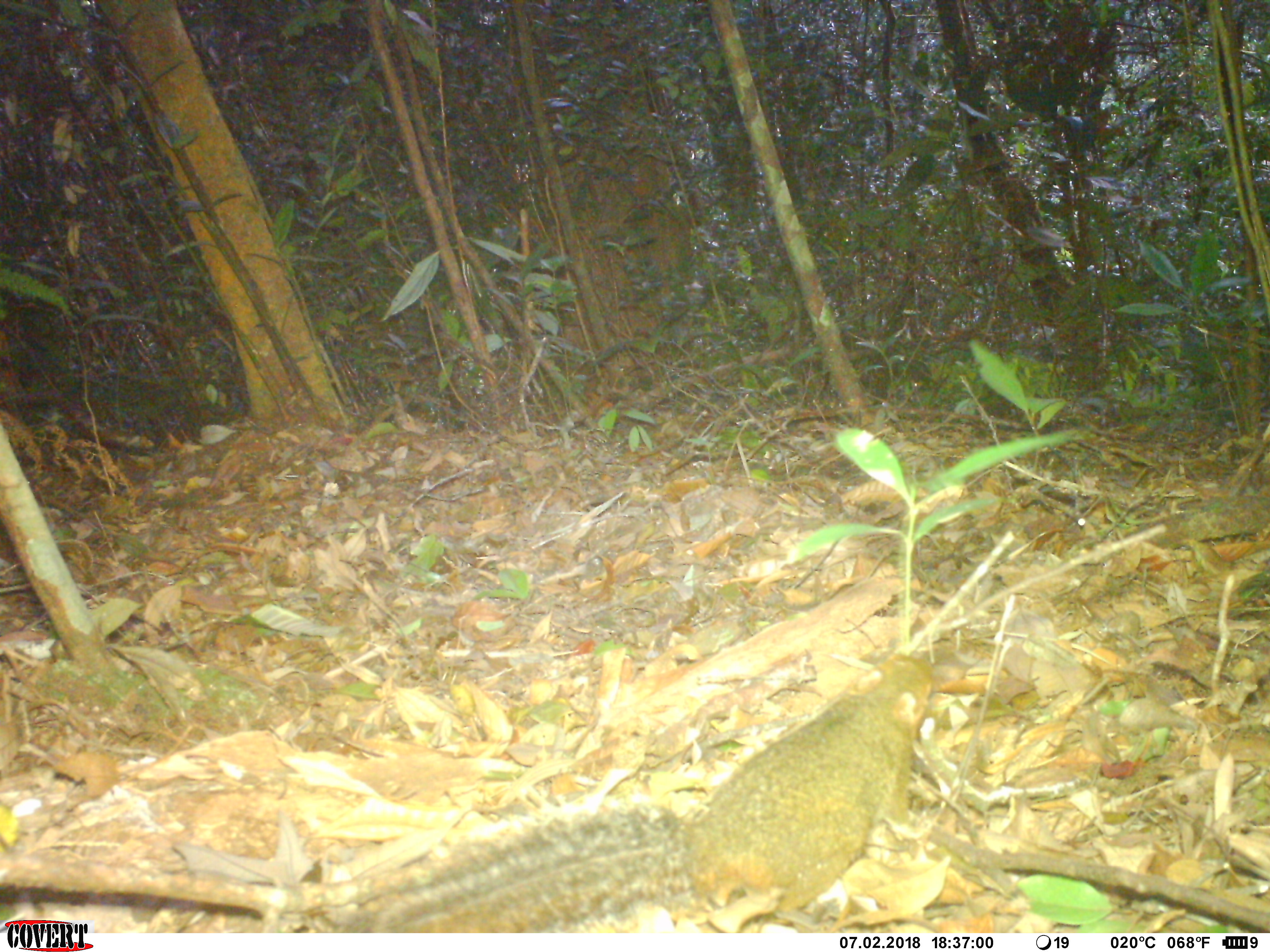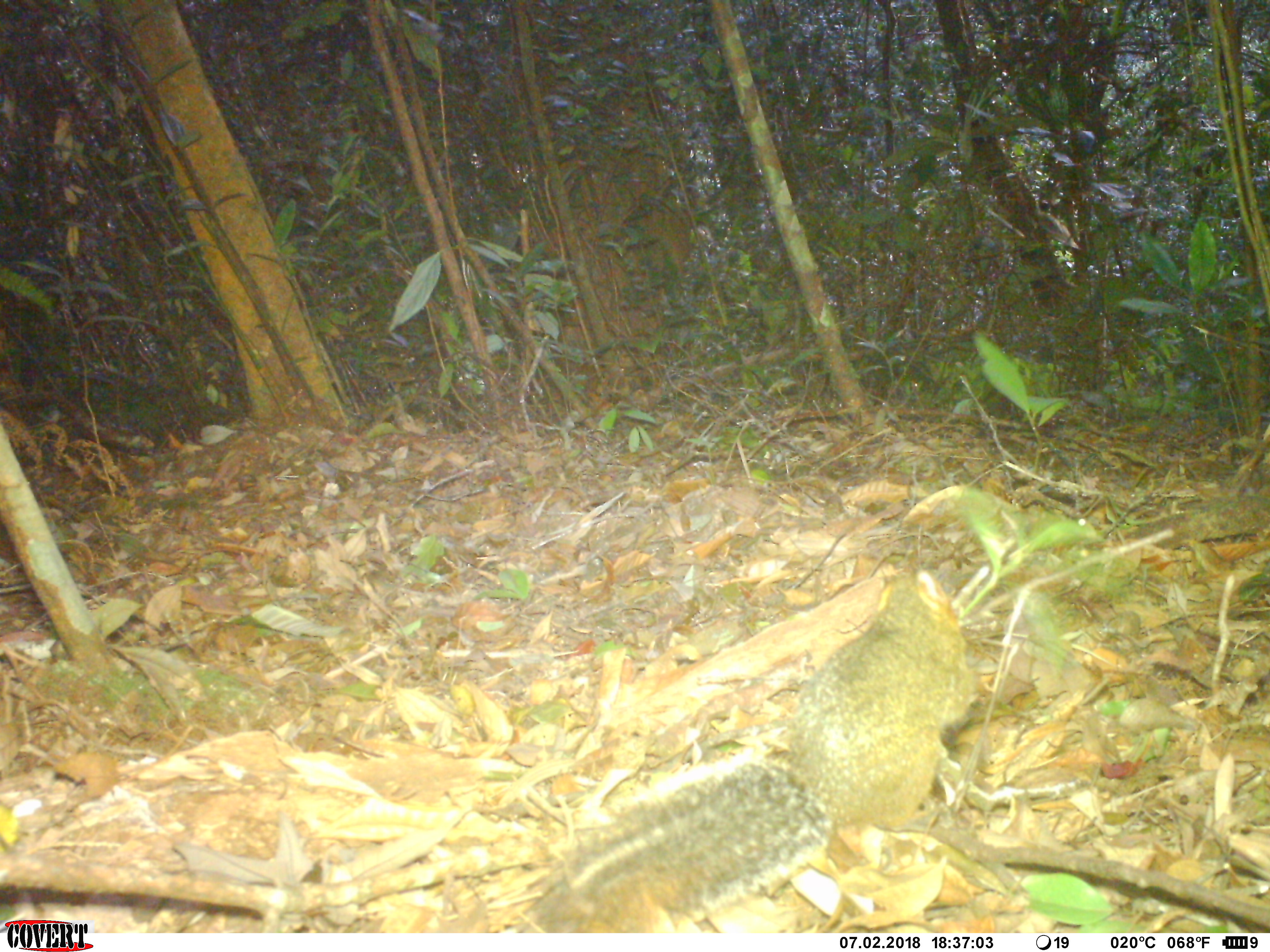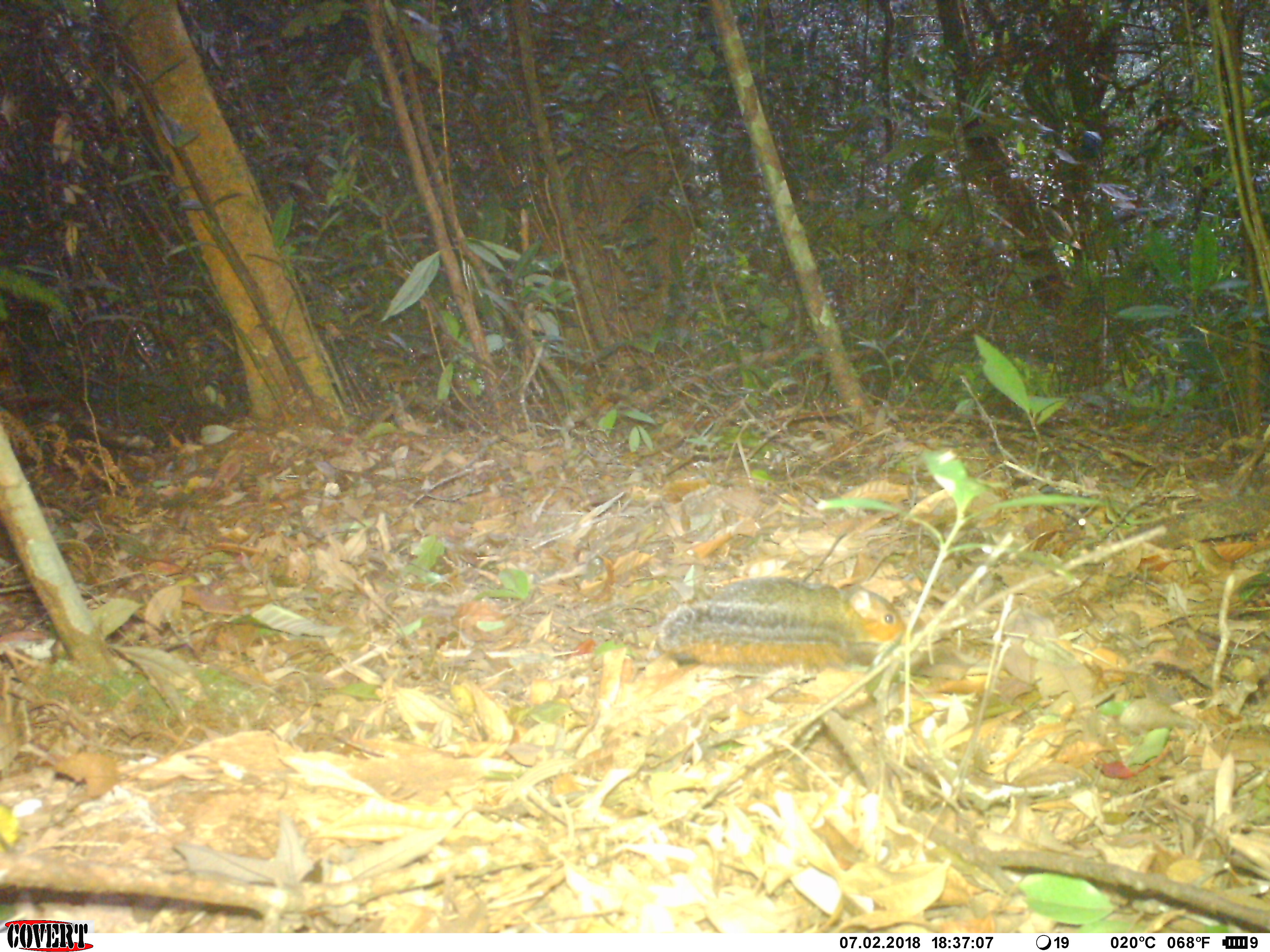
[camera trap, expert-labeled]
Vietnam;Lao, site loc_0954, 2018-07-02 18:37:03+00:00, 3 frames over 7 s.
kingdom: Animalia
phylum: Chordata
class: Mammalia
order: Rodentia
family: Sciuridae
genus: Dremomys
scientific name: Dremomys rufigenis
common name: red-cheeked squirrel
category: red cheeked squirrel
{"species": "red cheeked squirrel (red-cheeked squirrel) (Dremomys rufigenis)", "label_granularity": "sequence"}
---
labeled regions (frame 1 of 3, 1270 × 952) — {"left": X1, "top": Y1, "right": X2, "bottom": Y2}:
red cheeked squirrel: {"left": 329, "top": 653, "right": 935, "bottom": 933}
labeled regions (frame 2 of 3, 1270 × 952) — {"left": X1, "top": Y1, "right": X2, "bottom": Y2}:
red cheeked squirrel: {"left": 525, "top": 568, "right": 980, "bottom": 933}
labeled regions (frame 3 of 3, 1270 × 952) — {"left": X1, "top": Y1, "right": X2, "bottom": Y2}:
red cheeked squirrel: {"left": 658, "top": 577, "right": 920, "bottom": 678}